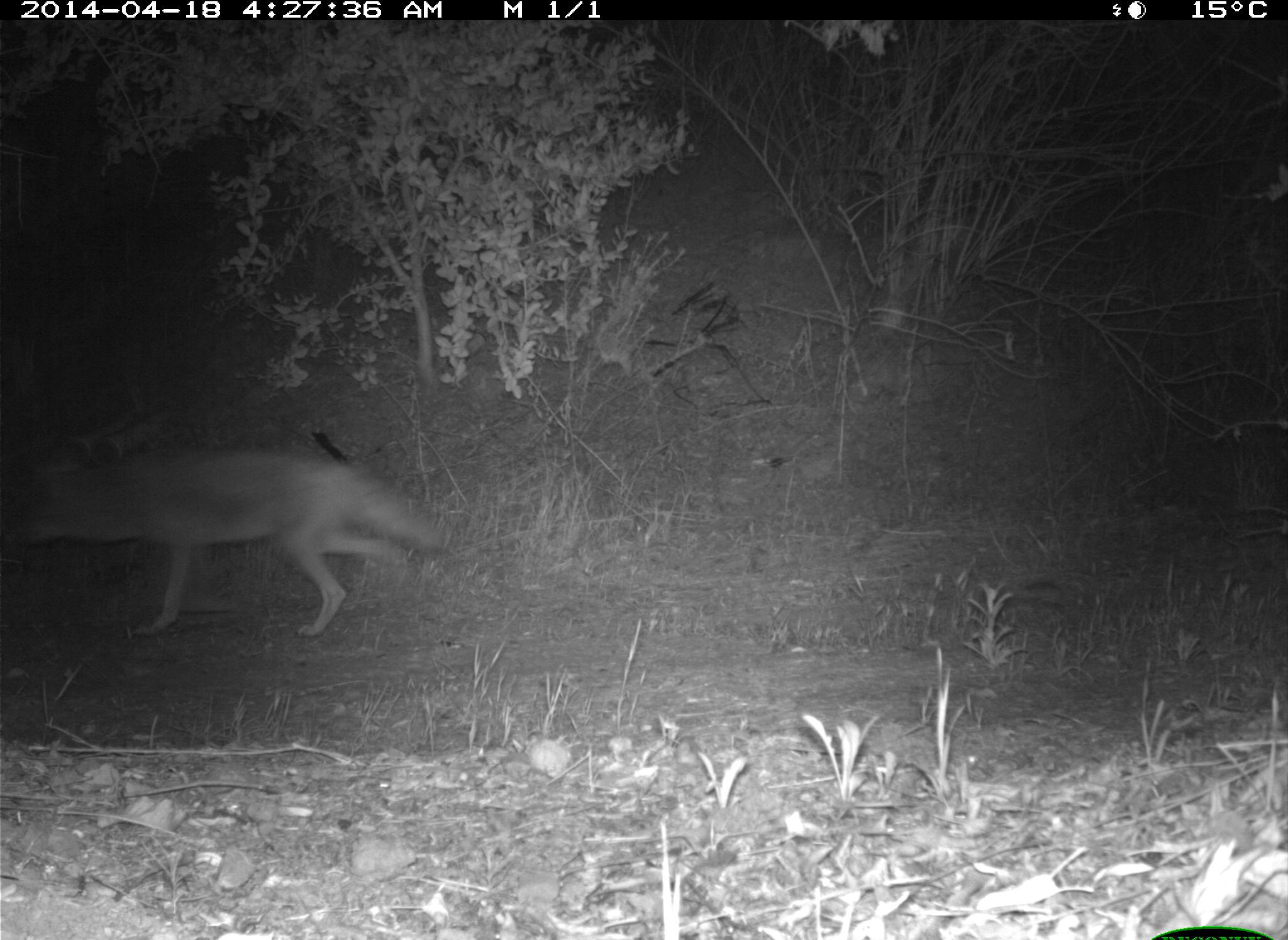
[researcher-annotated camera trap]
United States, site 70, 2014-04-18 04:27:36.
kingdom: Animalia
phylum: Chordata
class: Mammalia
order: Carnivora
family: Canidae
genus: Canis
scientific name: Canis latrans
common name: coyote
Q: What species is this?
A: Coyote (Canis latrans).